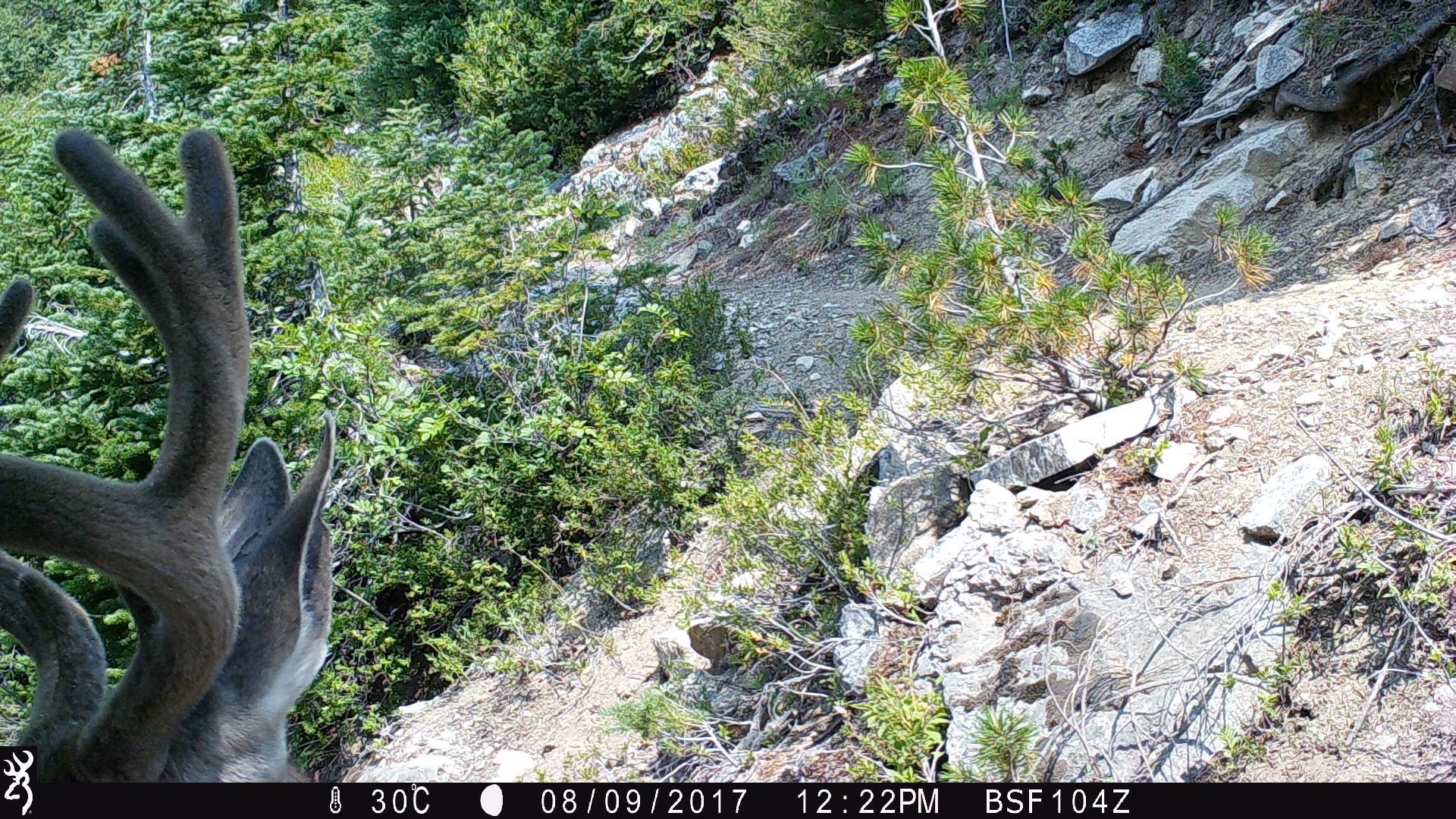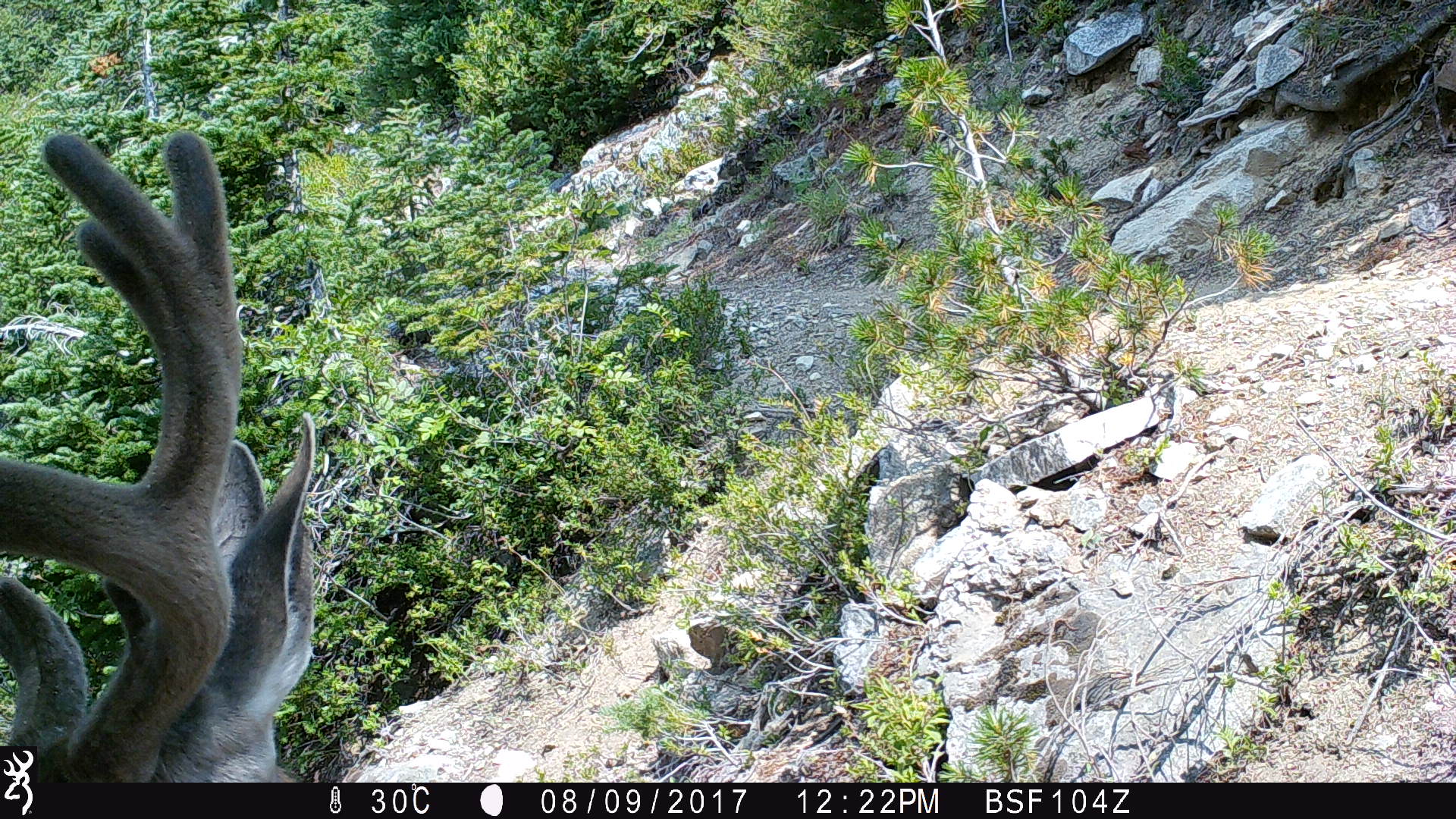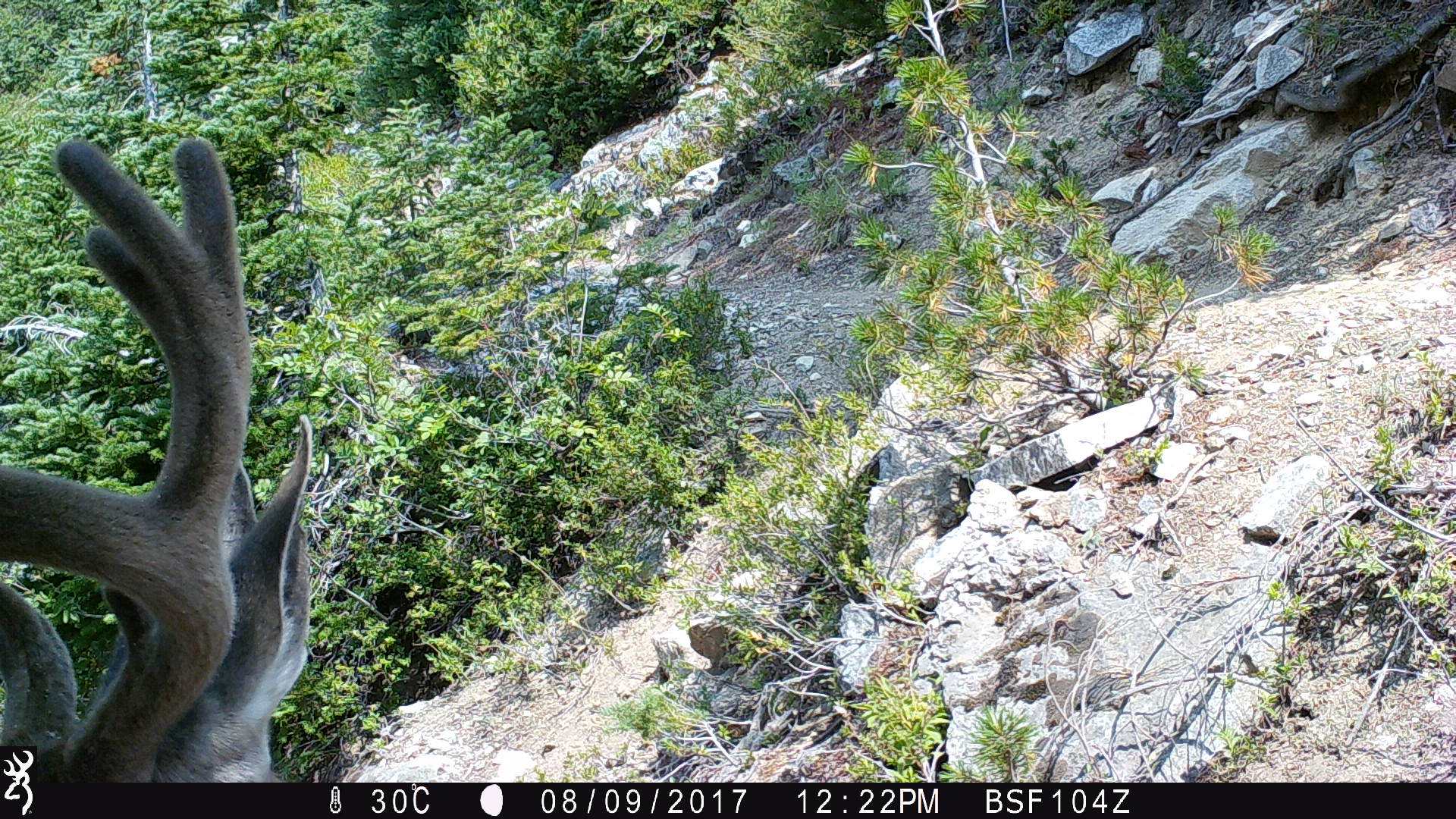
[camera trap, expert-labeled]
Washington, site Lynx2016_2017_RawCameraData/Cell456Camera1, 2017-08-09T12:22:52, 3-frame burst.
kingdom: Animalia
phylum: Chordata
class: Mammalia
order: Artiodactyla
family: Cervidae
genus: Odocoileus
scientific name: Odocoileus hemionus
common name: mule deer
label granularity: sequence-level